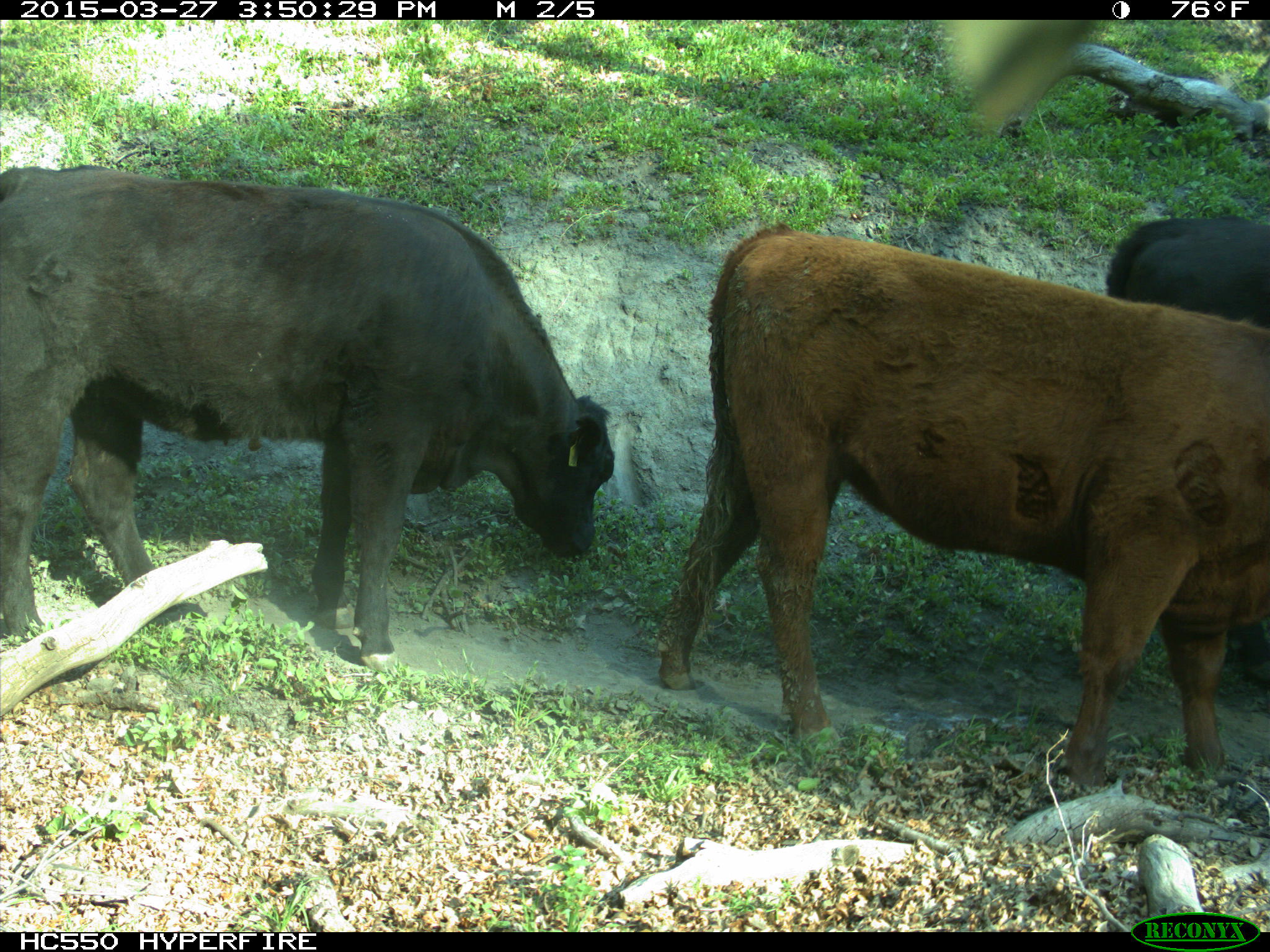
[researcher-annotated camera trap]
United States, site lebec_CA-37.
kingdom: Animalia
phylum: Chordata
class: Mammalia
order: Artiodactyla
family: Bovidae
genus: Bos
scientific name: Bos taurus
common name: domestic cow